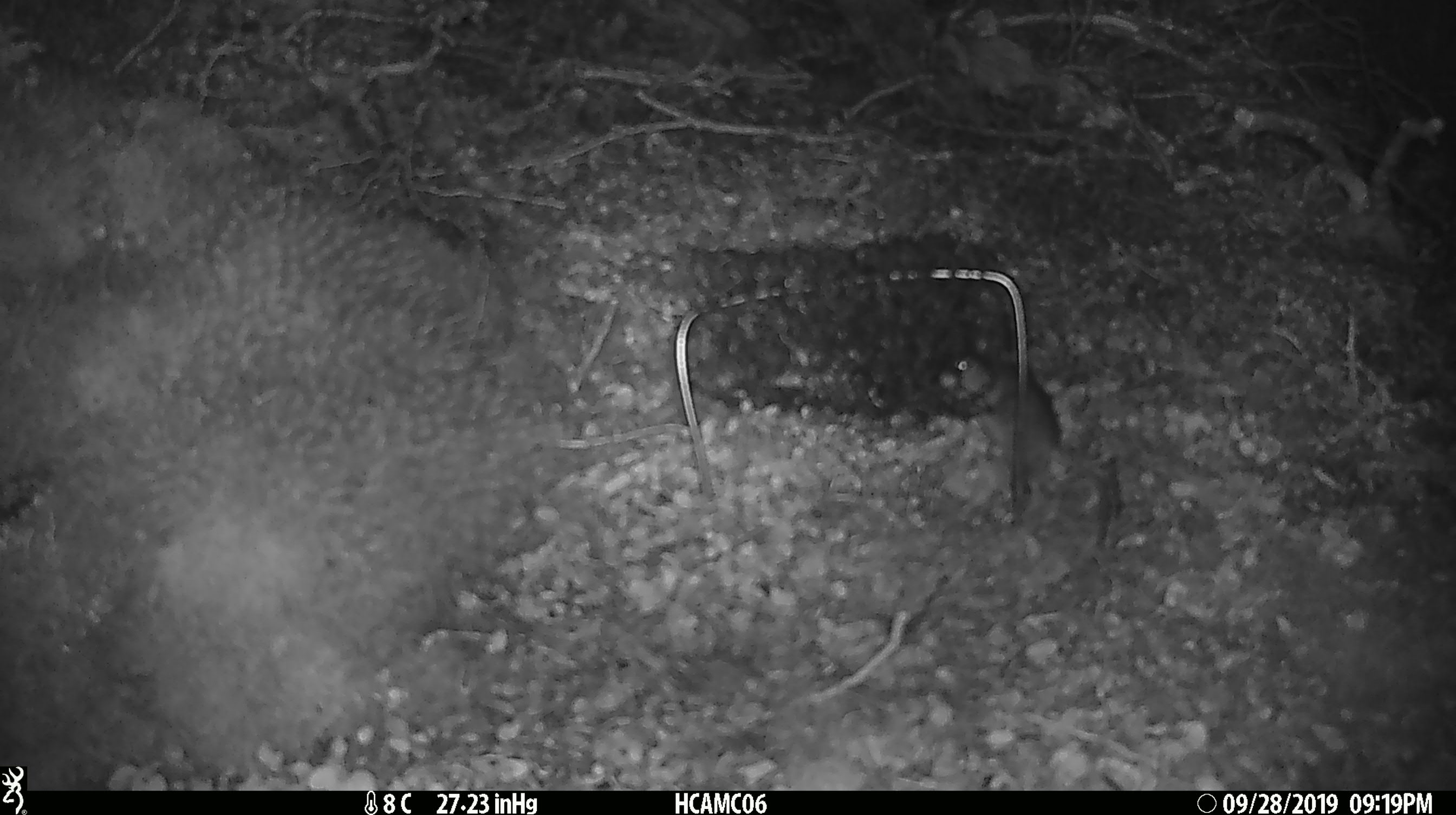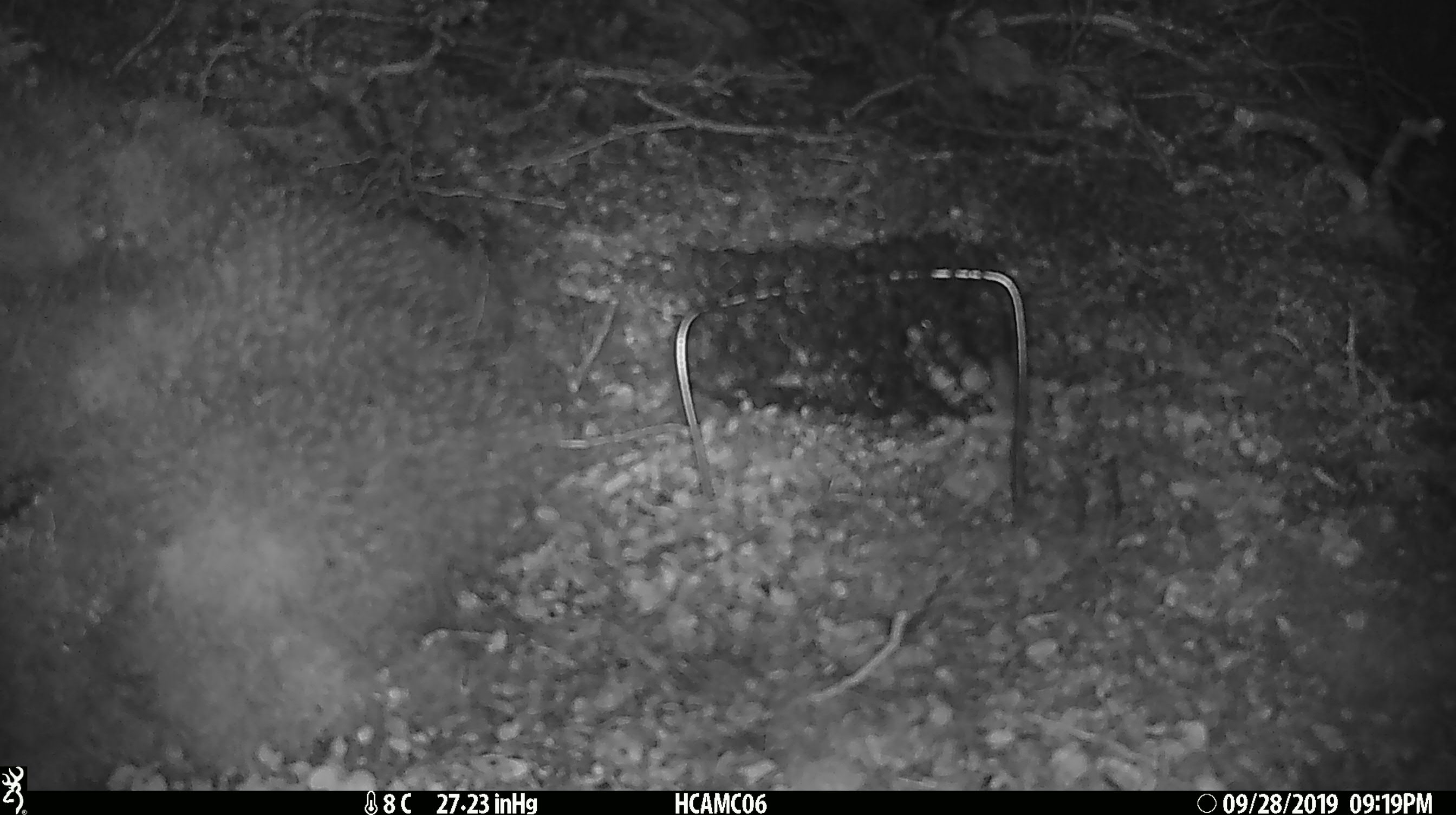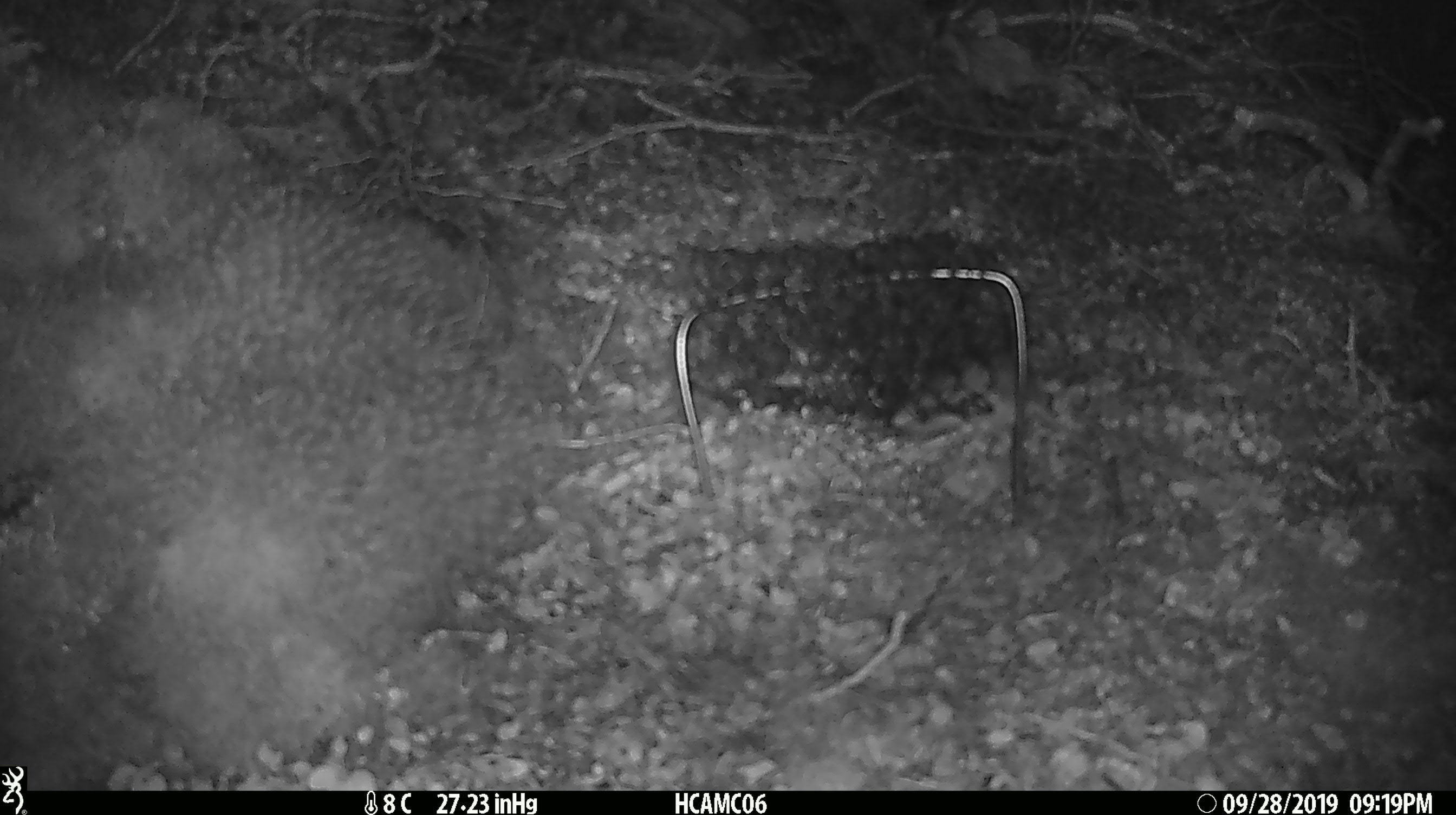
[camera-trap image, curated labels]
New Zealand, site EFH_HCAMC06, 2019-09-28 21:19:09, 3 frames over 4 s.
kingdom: Animalia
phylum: Chordata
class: Mammalia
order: Rodentia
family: Muridae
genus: Mus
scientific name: Mus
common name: mouse